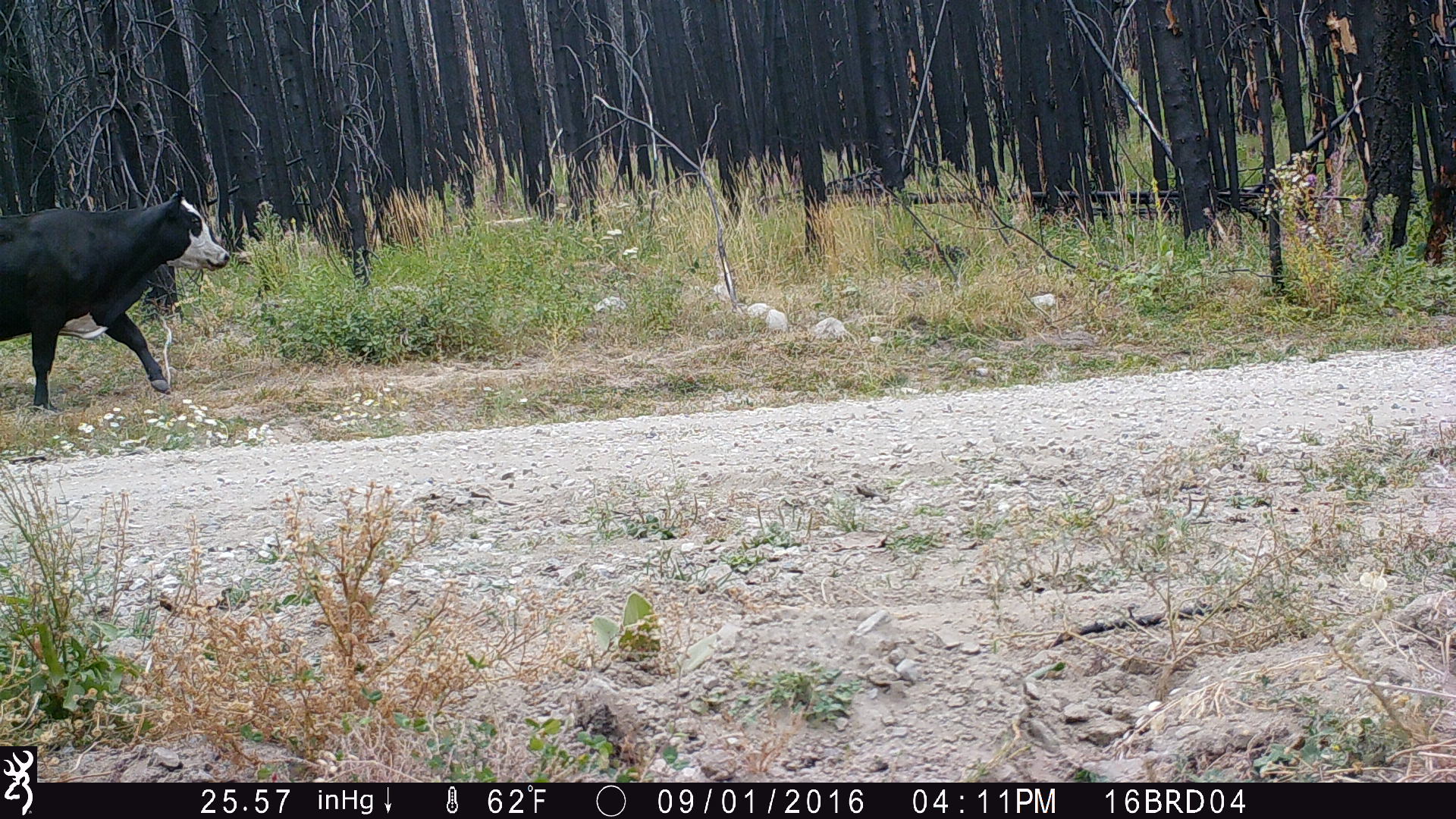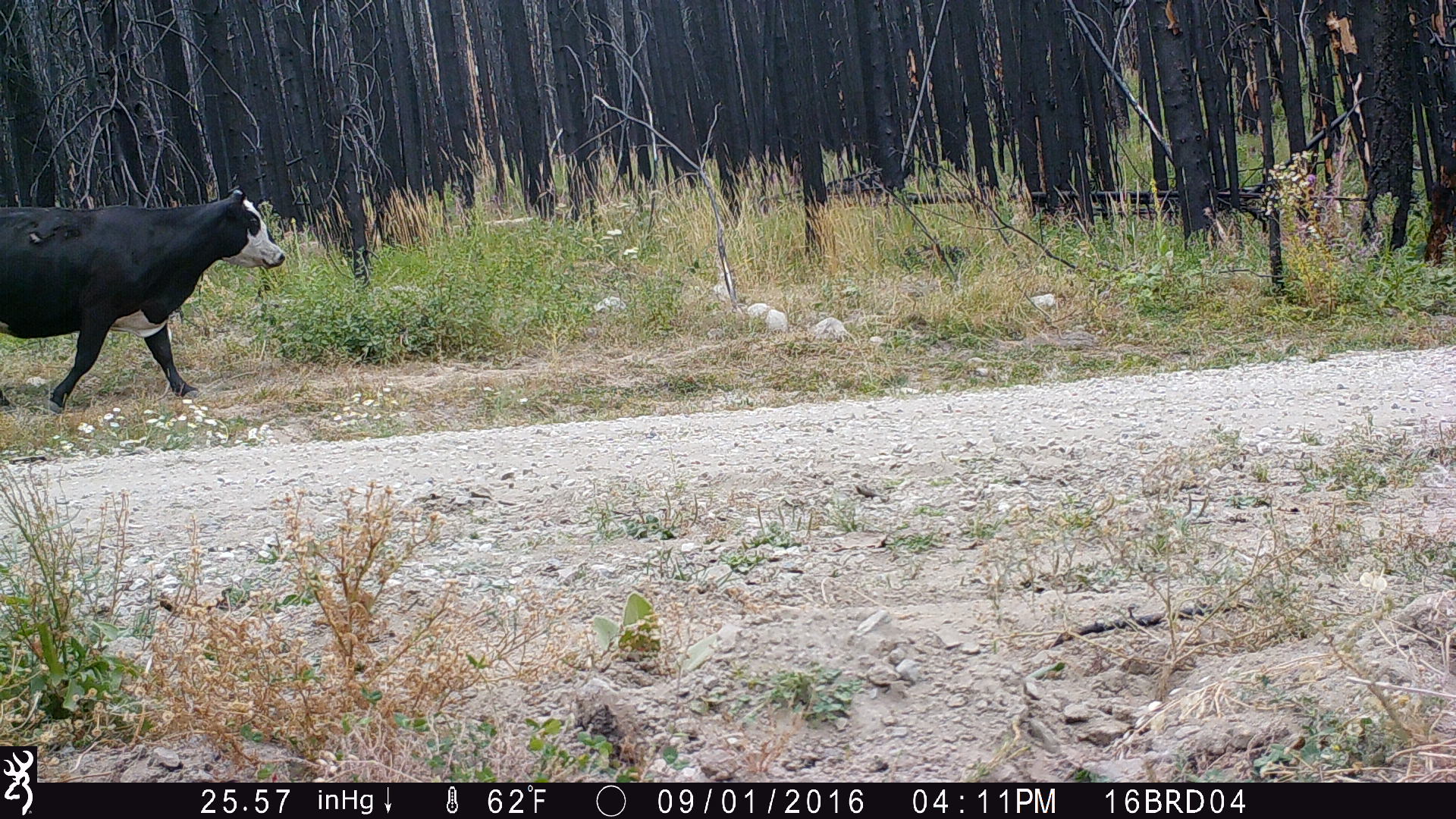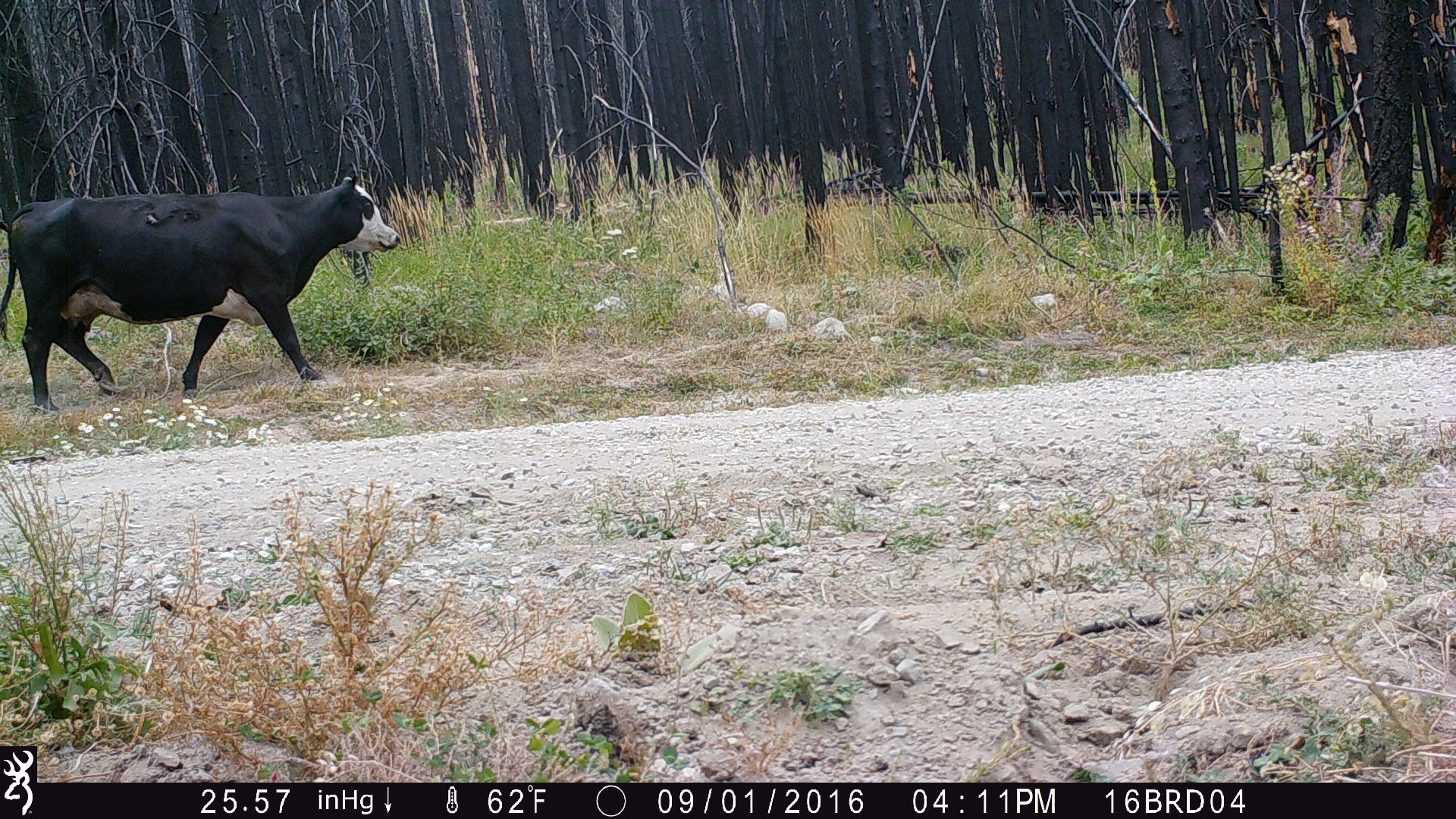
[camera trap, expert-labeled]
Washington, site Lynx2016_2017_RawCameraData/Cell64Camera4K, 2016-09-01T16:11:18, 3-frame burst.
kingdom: Animalia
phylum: Chordata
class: Mammalia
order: Artiodactyla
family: Bovidae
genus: Bos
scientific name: Bos taurus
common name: domestic cattle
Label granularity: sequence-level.